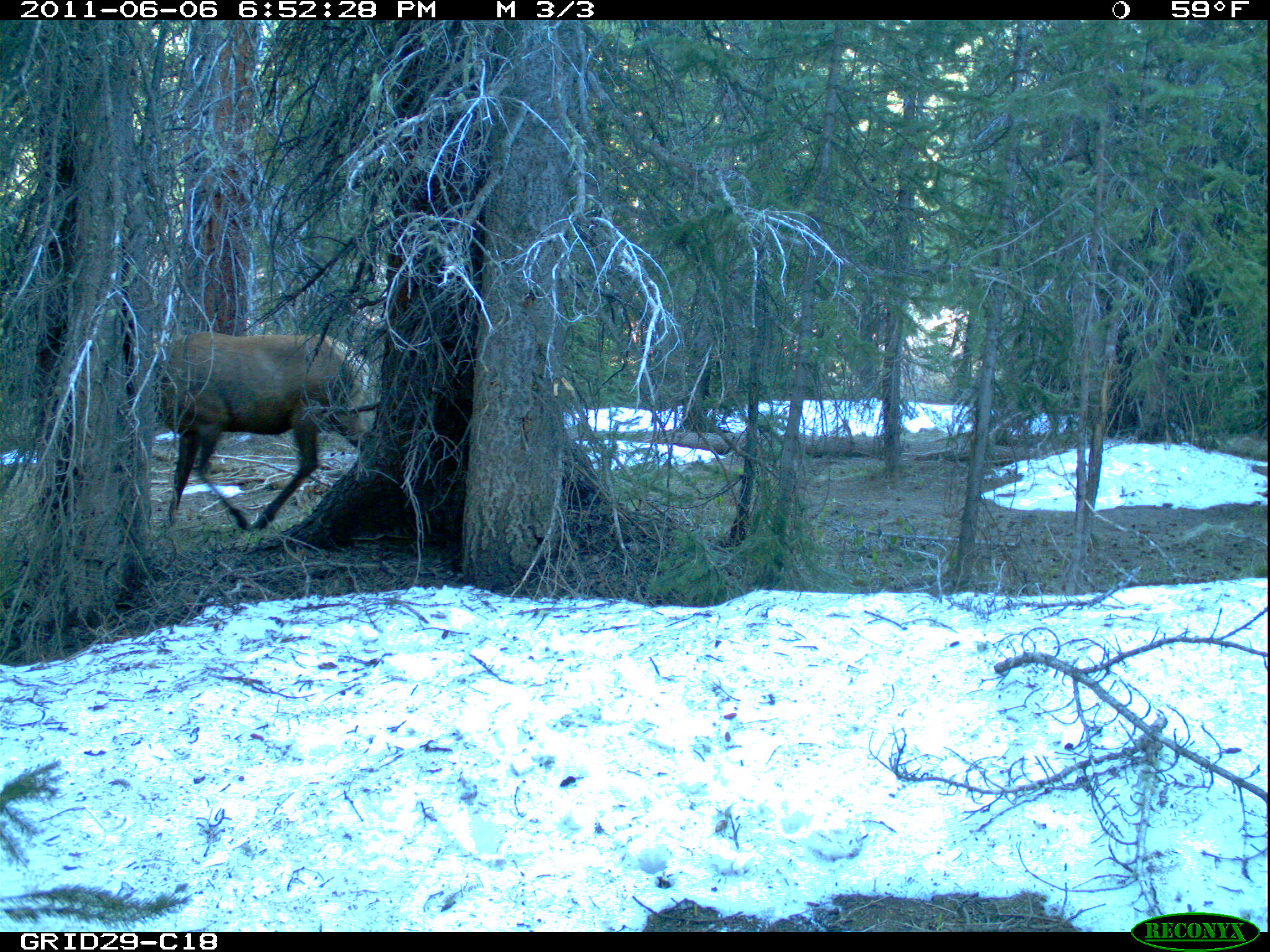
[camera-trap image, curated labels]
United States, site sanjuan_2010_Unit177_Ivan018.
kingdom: Animalia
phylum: Chordata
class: Mammalia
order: Artiodactyla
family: Cervidae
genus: Cervus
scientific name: Cervus elaphus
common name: red deer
Cervus elaphus (red deer).